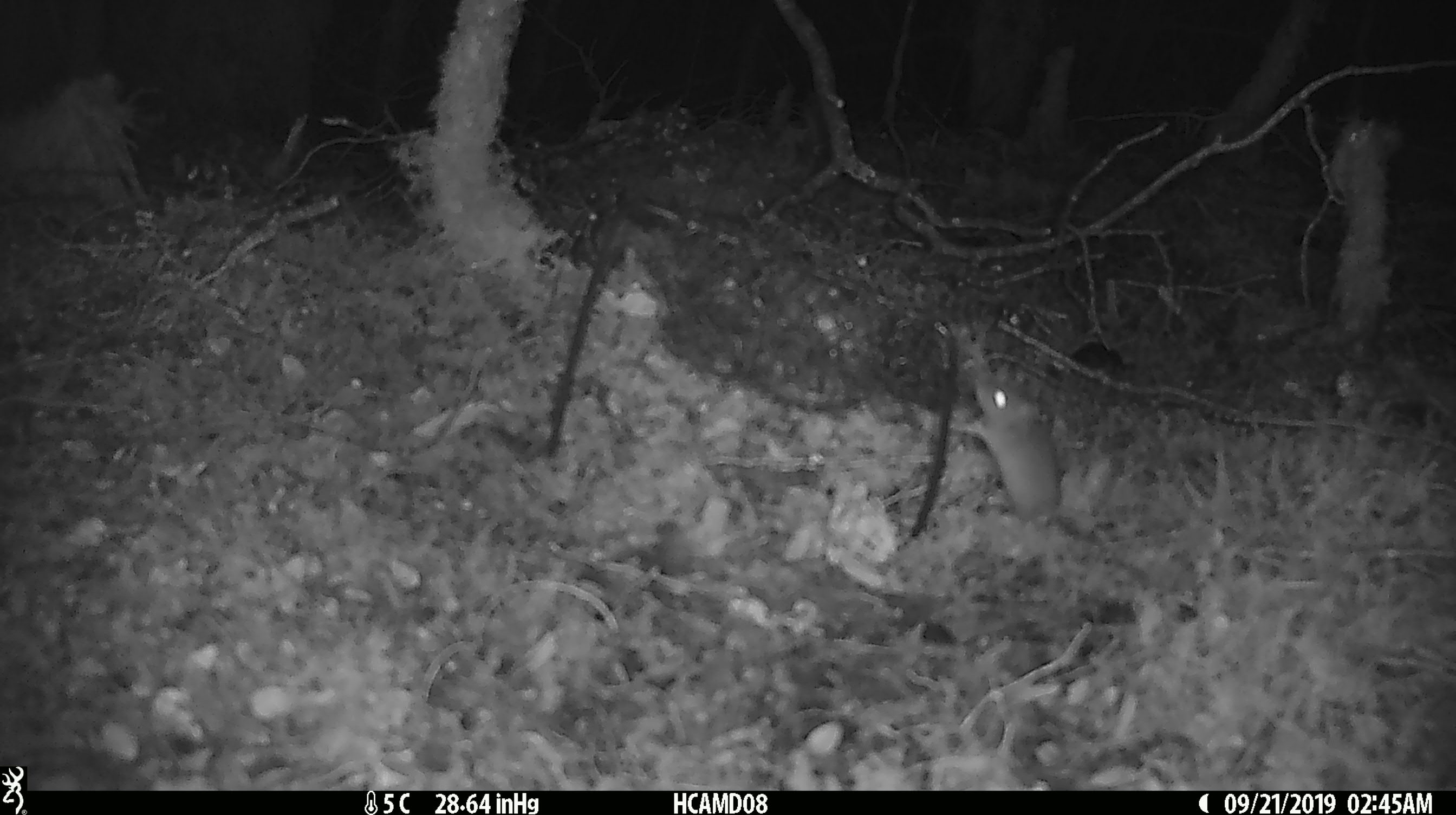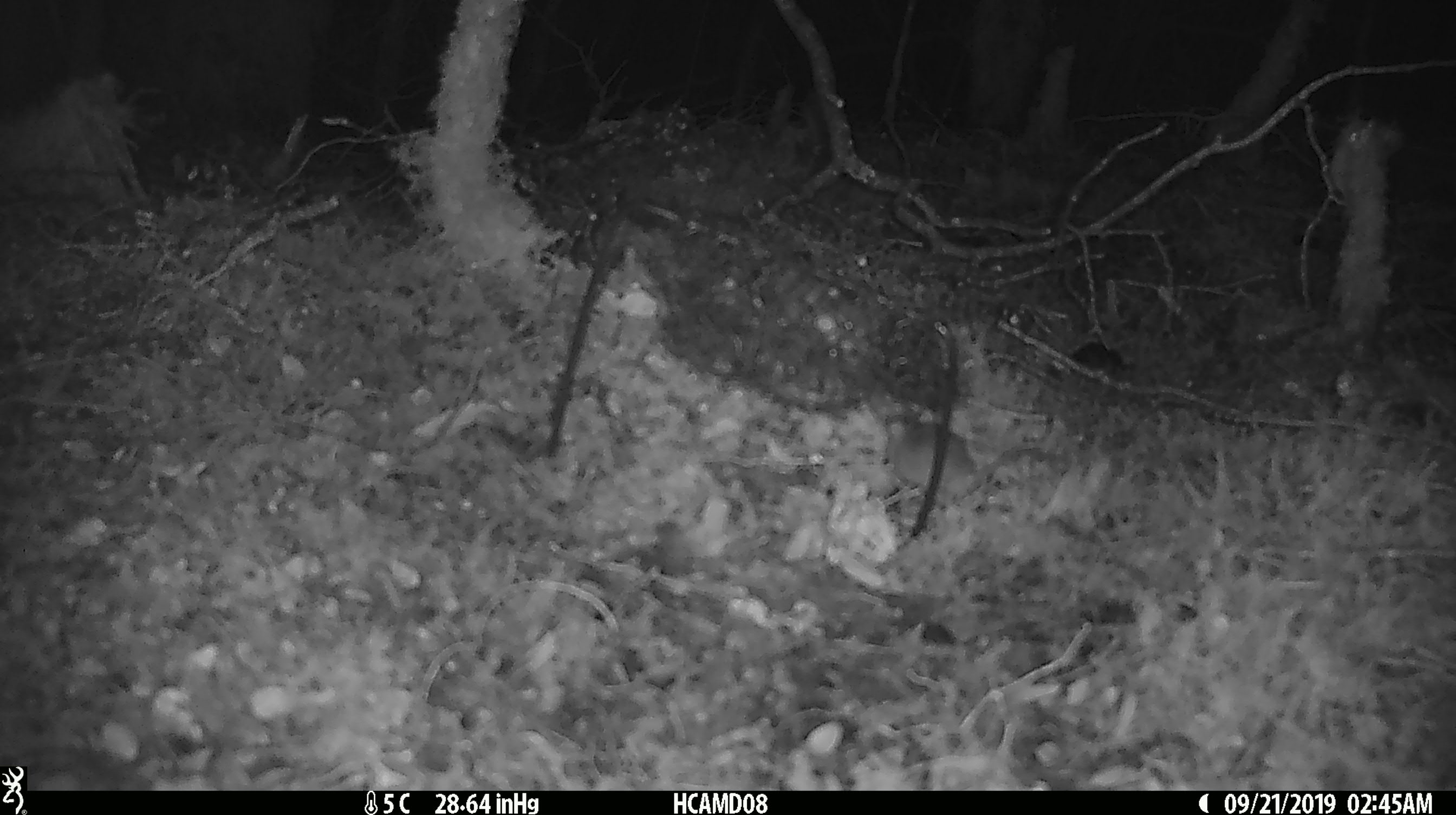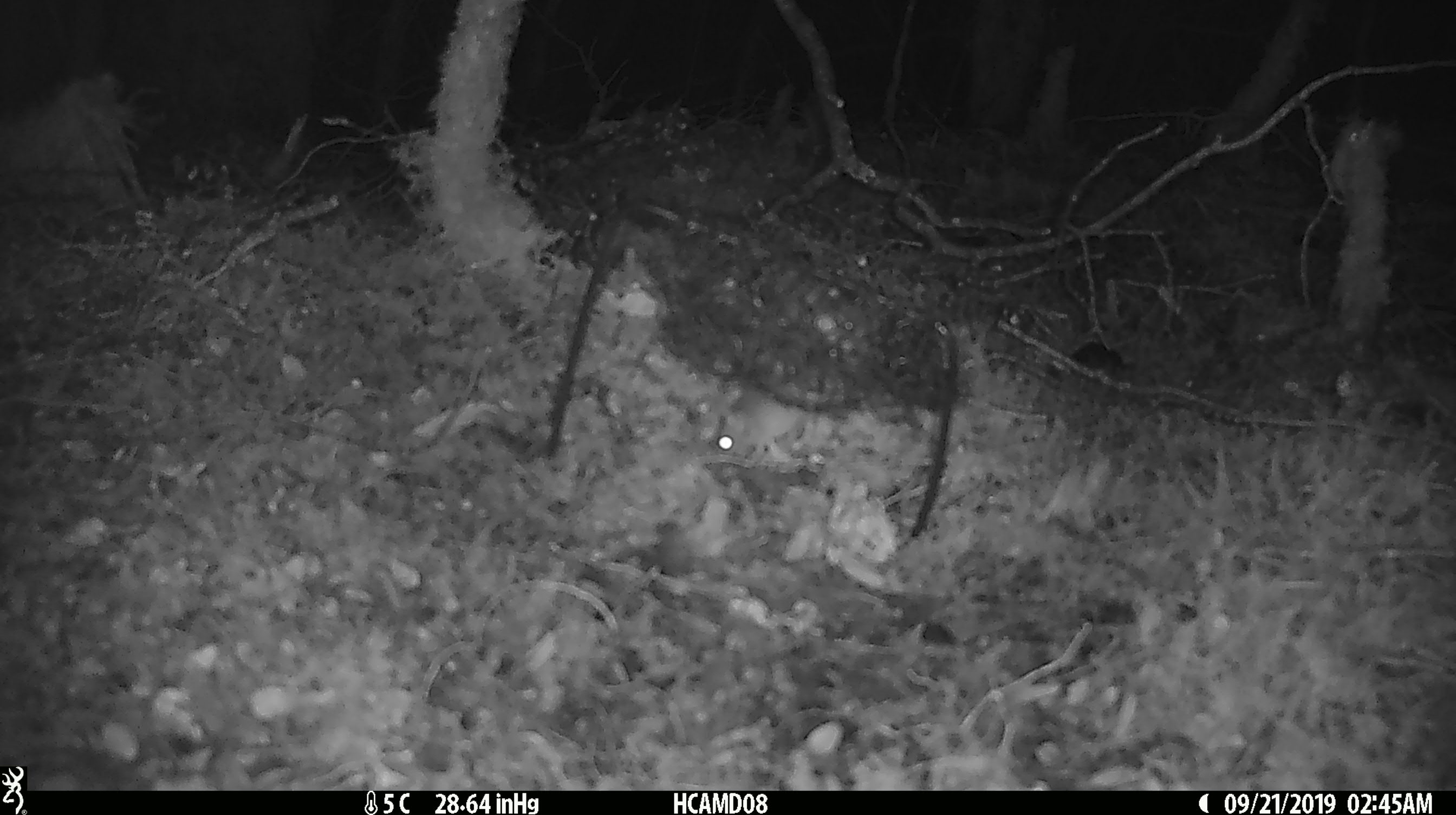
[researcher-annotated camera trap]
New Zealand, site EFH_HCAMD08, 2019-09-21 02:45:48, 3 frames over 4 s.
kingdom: Animalia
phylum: Chordata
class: Mammalia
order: Rodentia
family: Muridae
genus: Mus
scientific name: Mus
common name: mouse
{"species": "mouse (Mus)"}